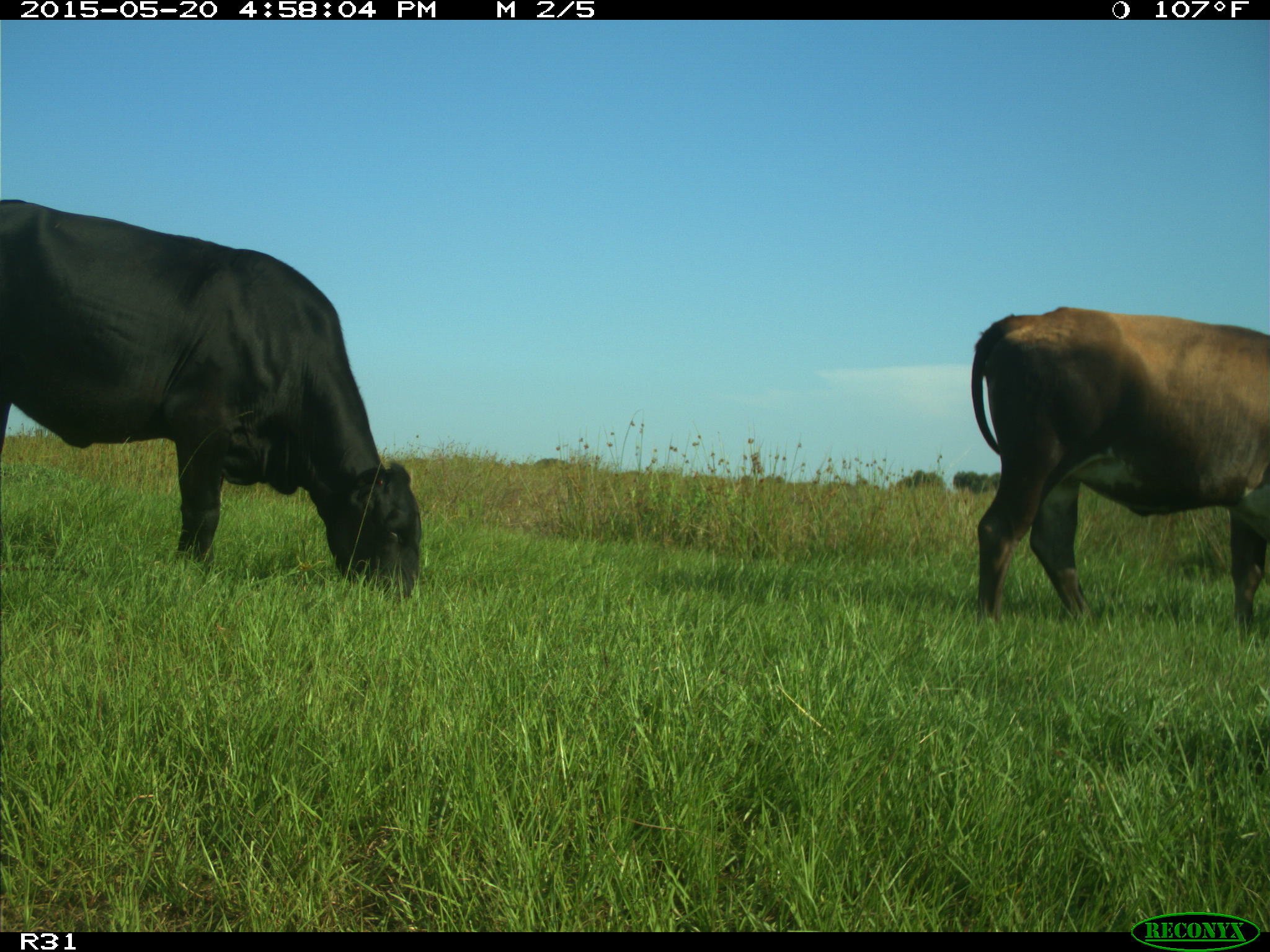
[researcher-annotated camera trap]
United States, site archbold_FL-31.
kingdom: Animalia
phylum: Chordata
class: Mammalia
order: Artiodactyla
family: Bovidae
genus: Bos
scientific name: Bos taurus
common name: domestic cow